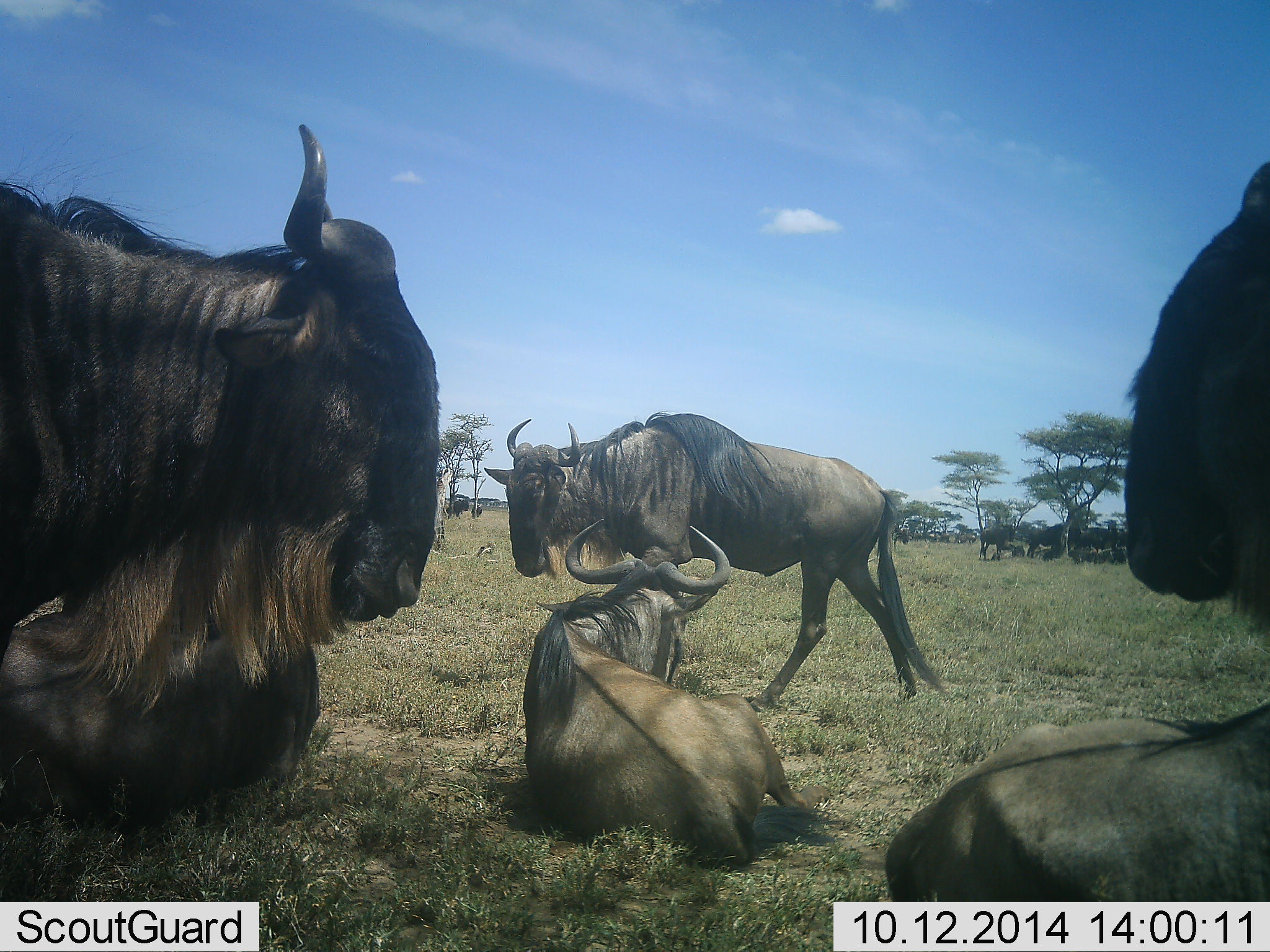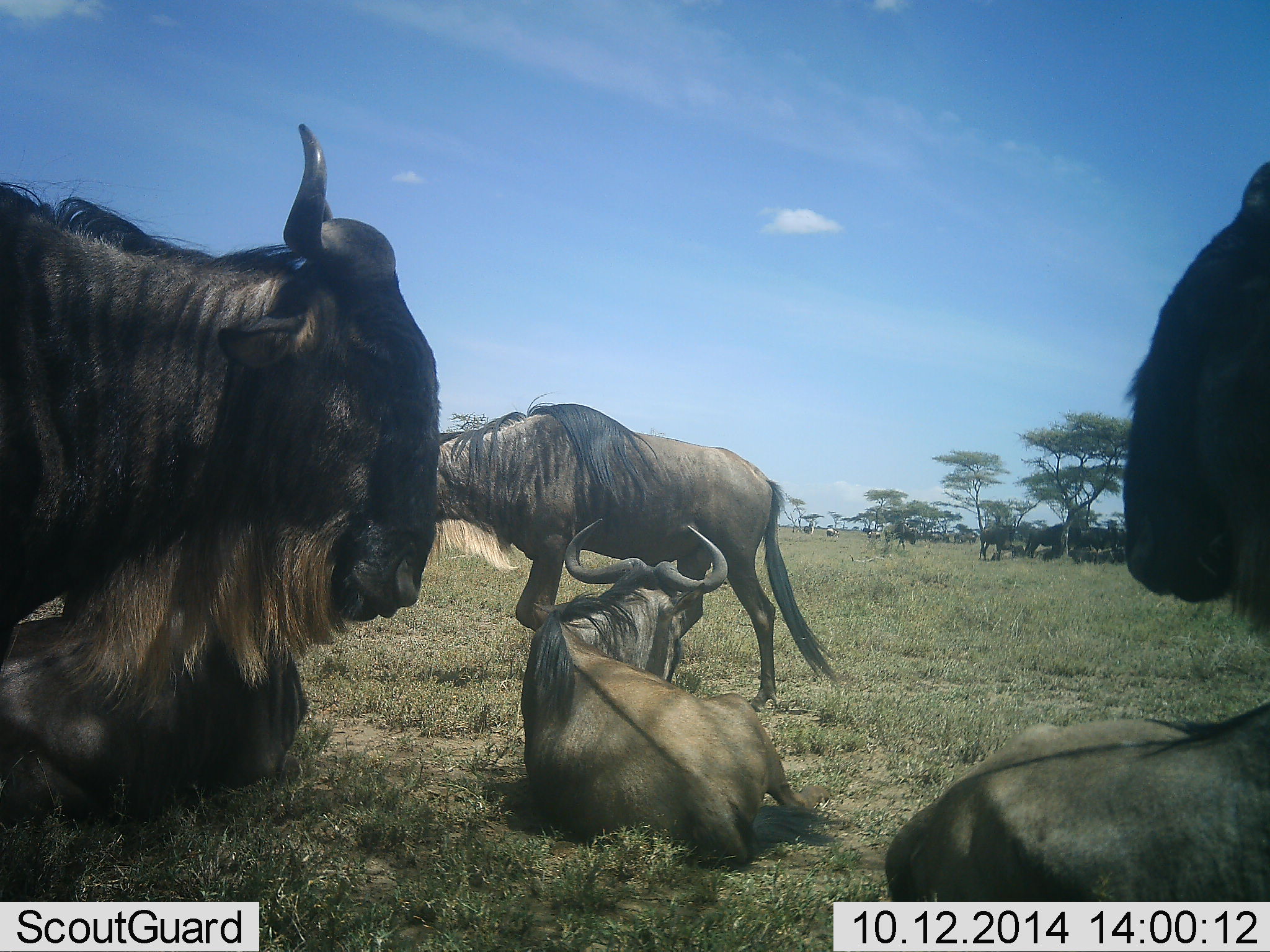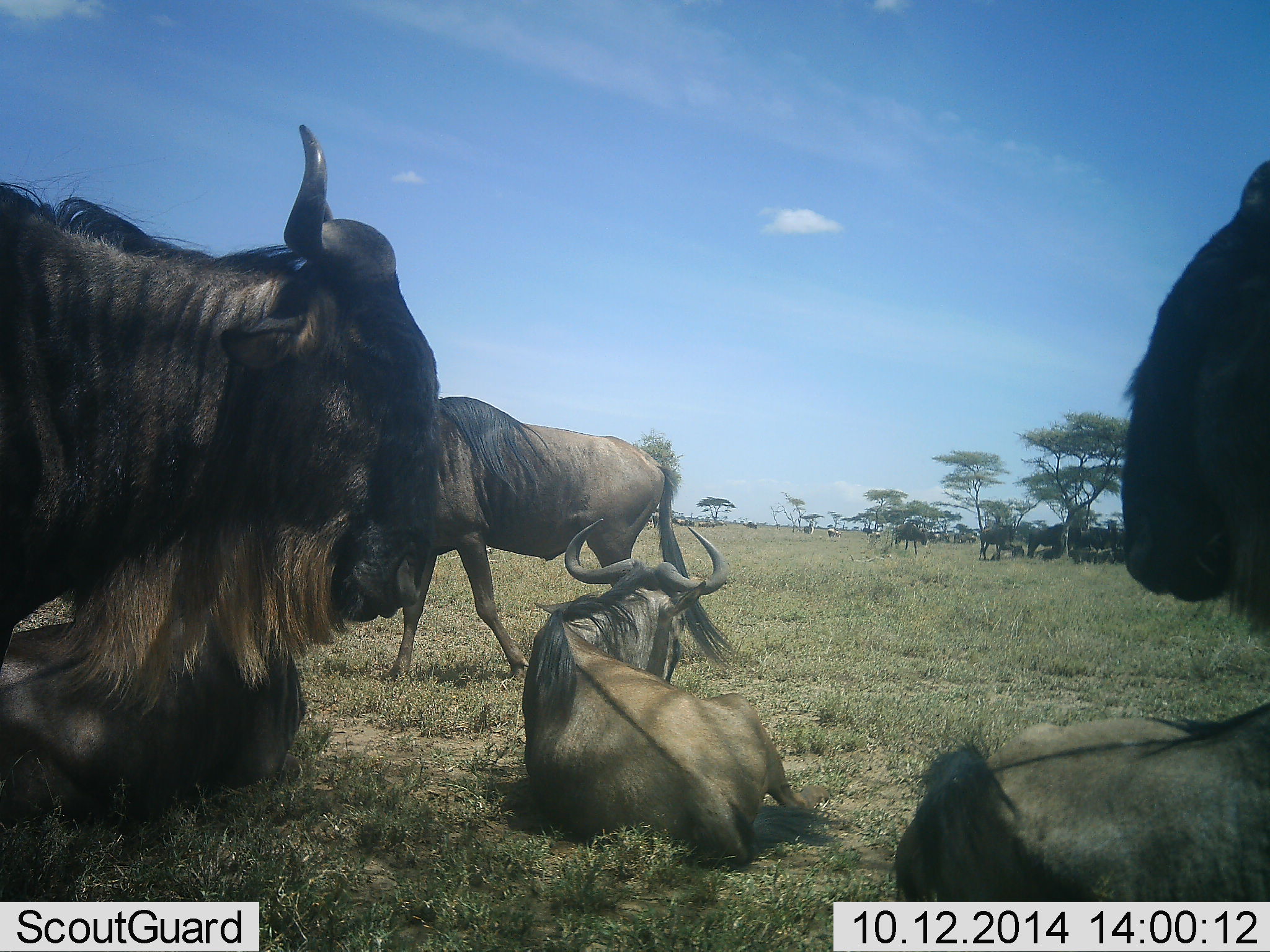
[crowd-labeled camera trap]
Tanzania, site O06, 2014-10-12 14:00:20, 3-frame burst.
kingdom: Animalia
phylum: Chordata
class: Mammalia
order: Artiodactyla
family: Bovidae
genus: Connochaetes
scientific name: Connochaetes taurinus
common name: blue wildebeest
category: wildebeest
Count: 11-50.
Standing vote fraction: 80%.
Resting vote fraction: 100%.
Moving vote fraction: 50%.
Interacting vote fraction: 10%.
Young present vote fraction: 0%.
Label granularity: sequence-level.